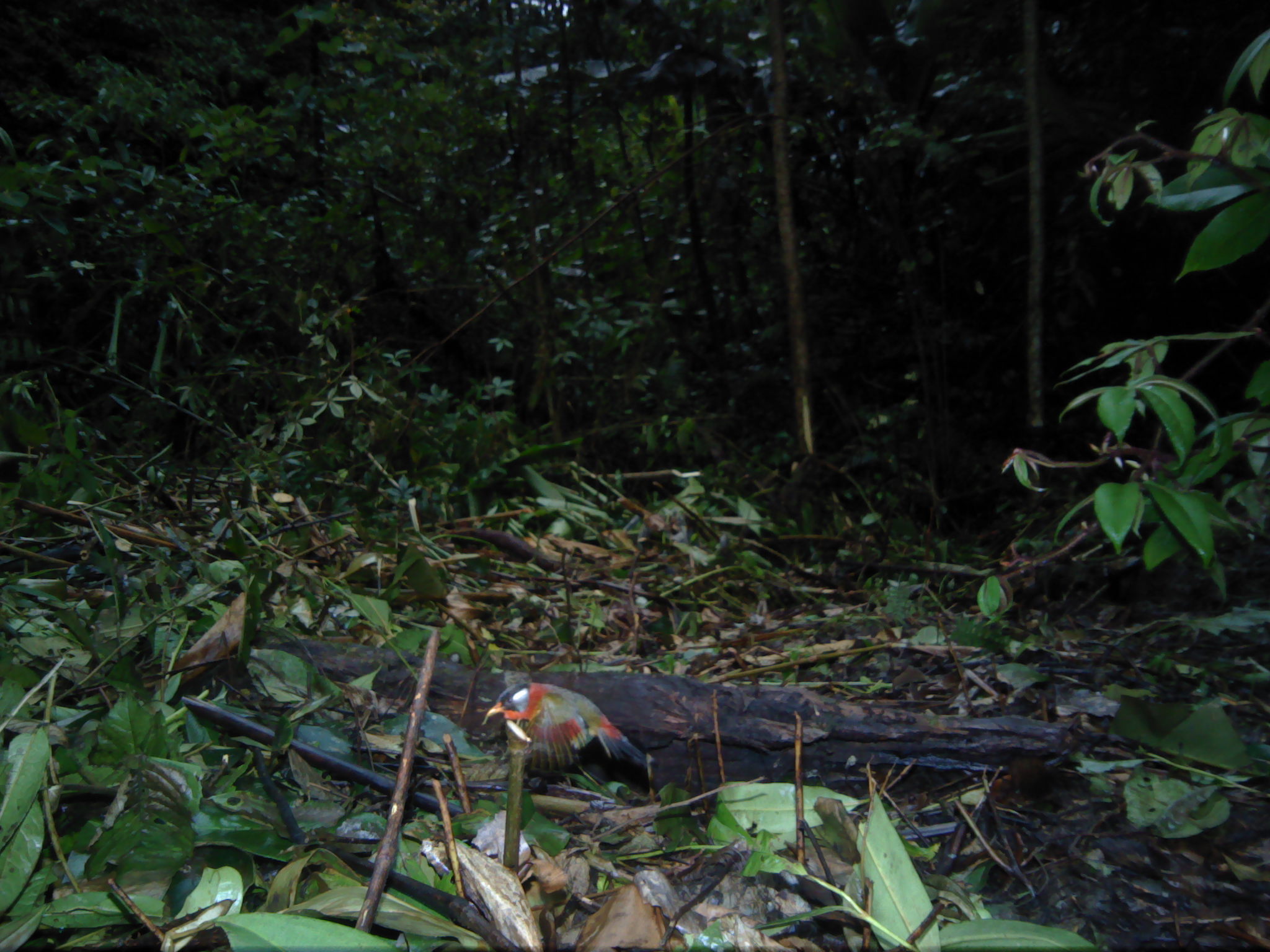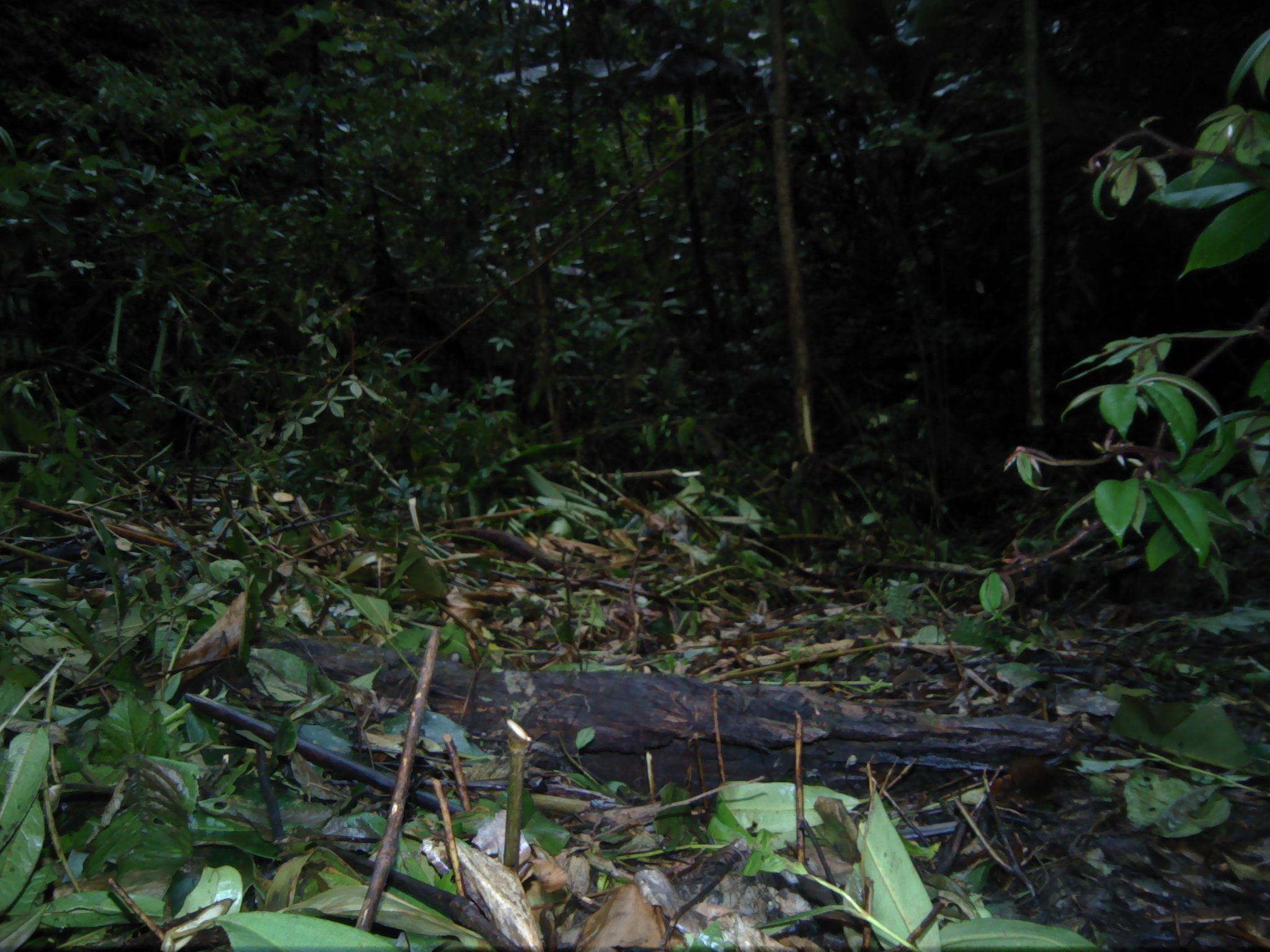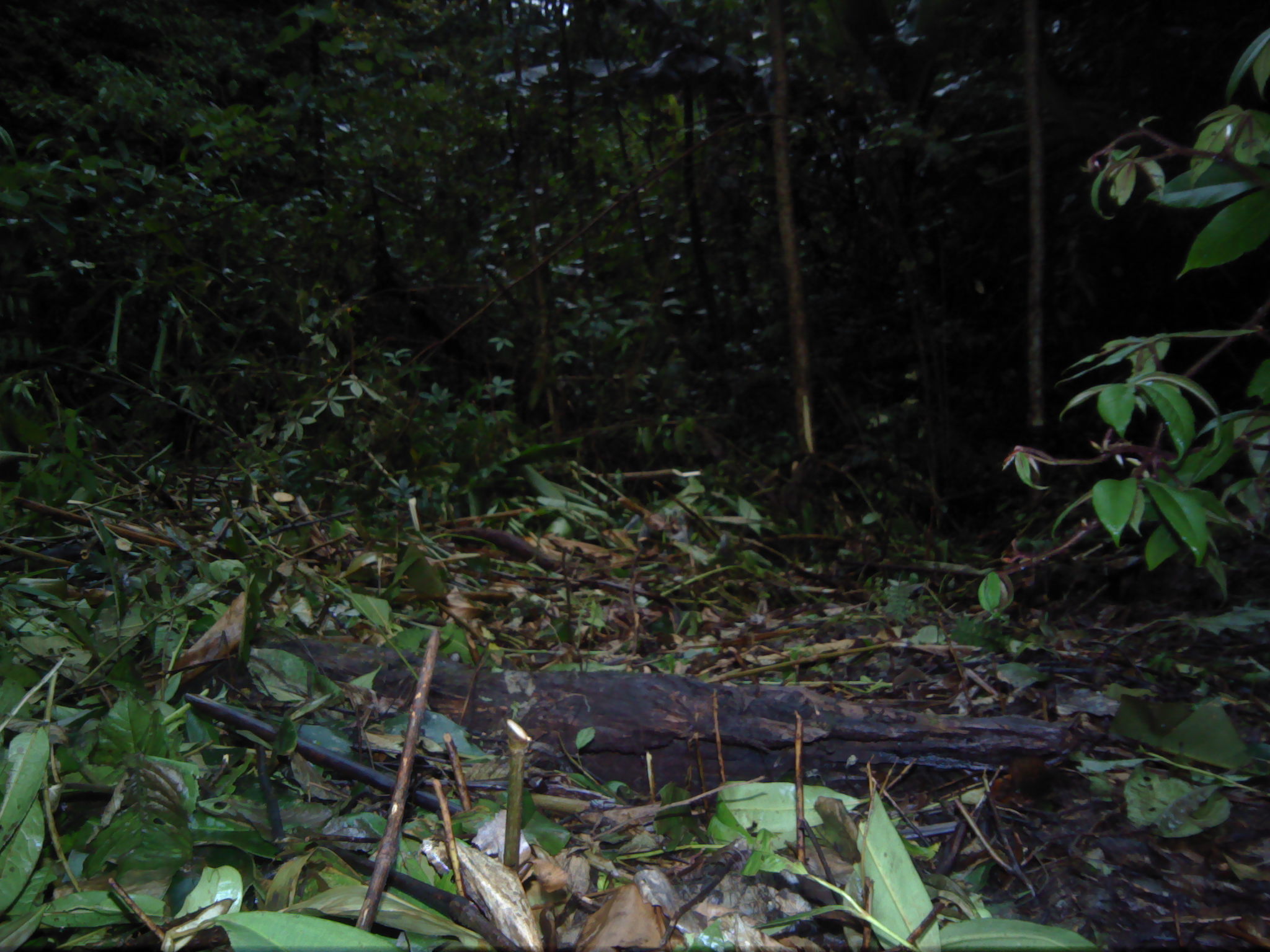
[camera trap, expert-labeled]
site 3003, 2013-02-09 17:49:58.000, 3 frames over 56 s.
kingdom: Animalia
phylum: Chordata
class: Aves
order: Passeriformes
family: Leiothrichidae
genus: Leiothrix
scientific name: Leiothrix argentauris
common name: silver-eared mesia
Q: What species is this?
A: Leiothrix argentauris (silver-eared mesia).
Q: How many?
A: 1.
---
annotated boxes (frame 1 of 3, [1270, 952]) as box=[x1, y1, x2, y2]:
leiothrix argentauris: box=[481, 678, 660, 770]